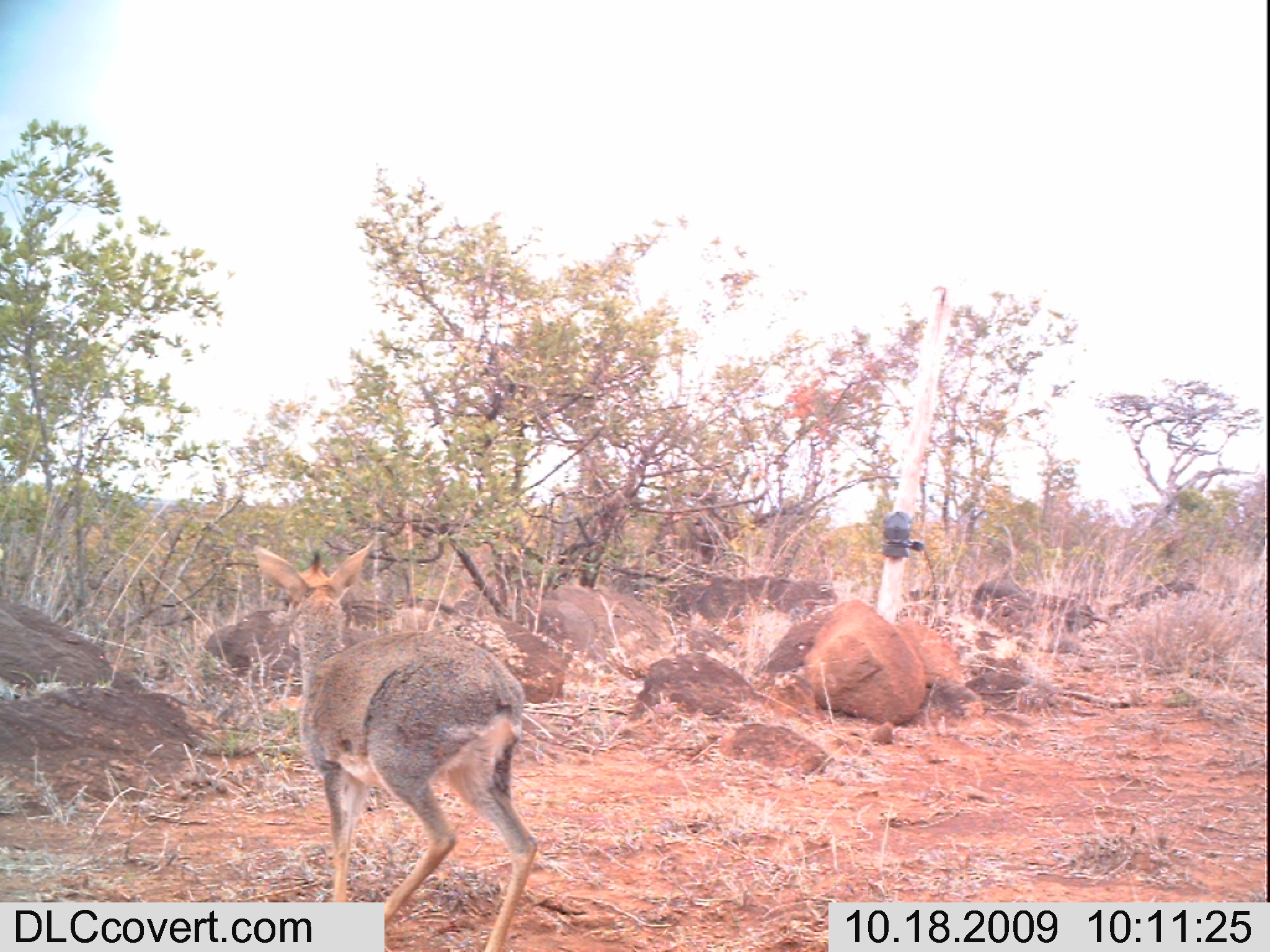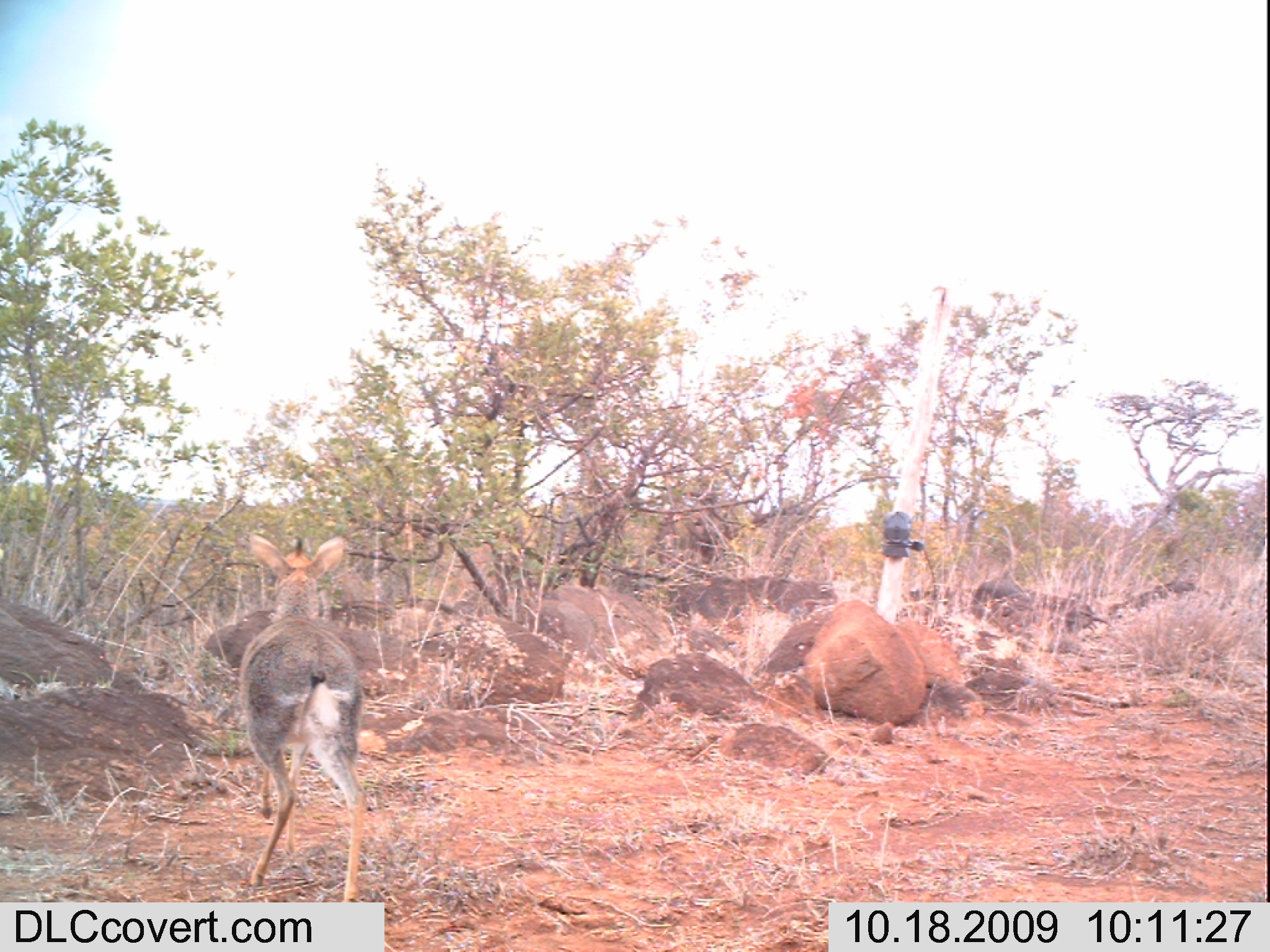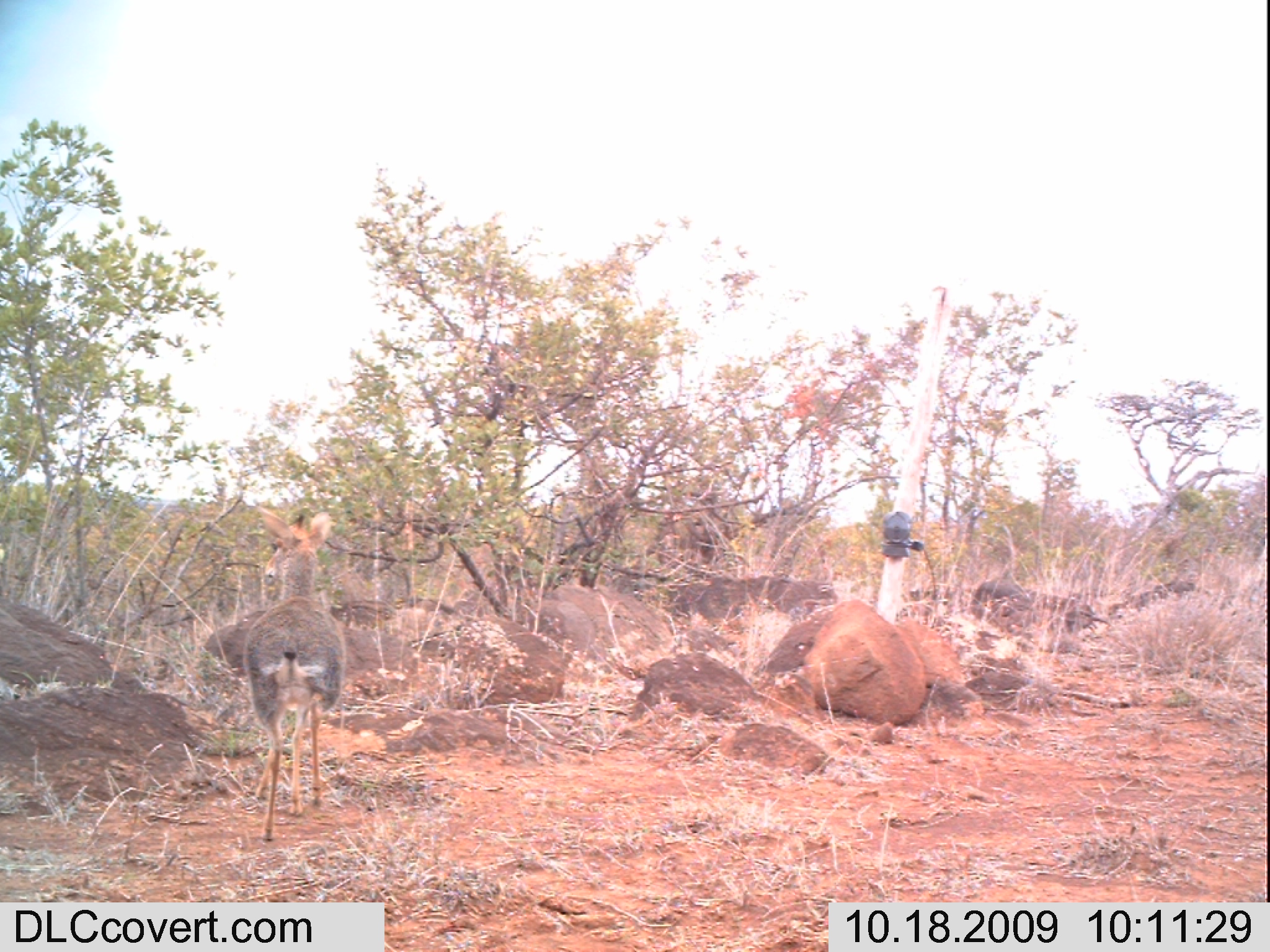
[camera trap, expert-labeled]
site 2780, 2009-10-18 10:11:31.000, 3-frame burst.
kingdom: Animalia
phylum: Chordata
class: Mammalia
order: Artiodactyla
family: Bovidae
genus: Madoqua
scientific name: Madoqua guentheri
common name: günther's dik-dik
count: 1